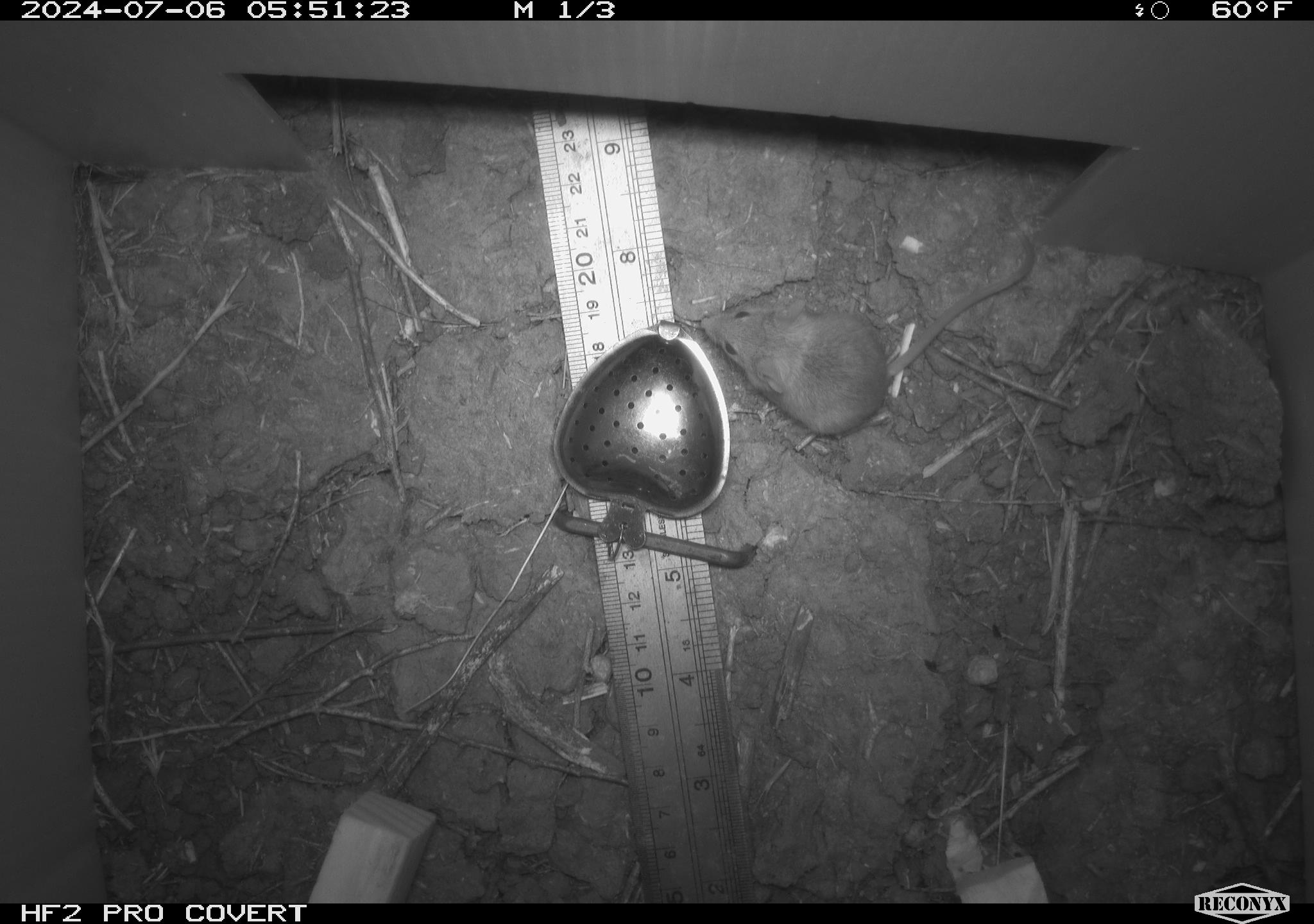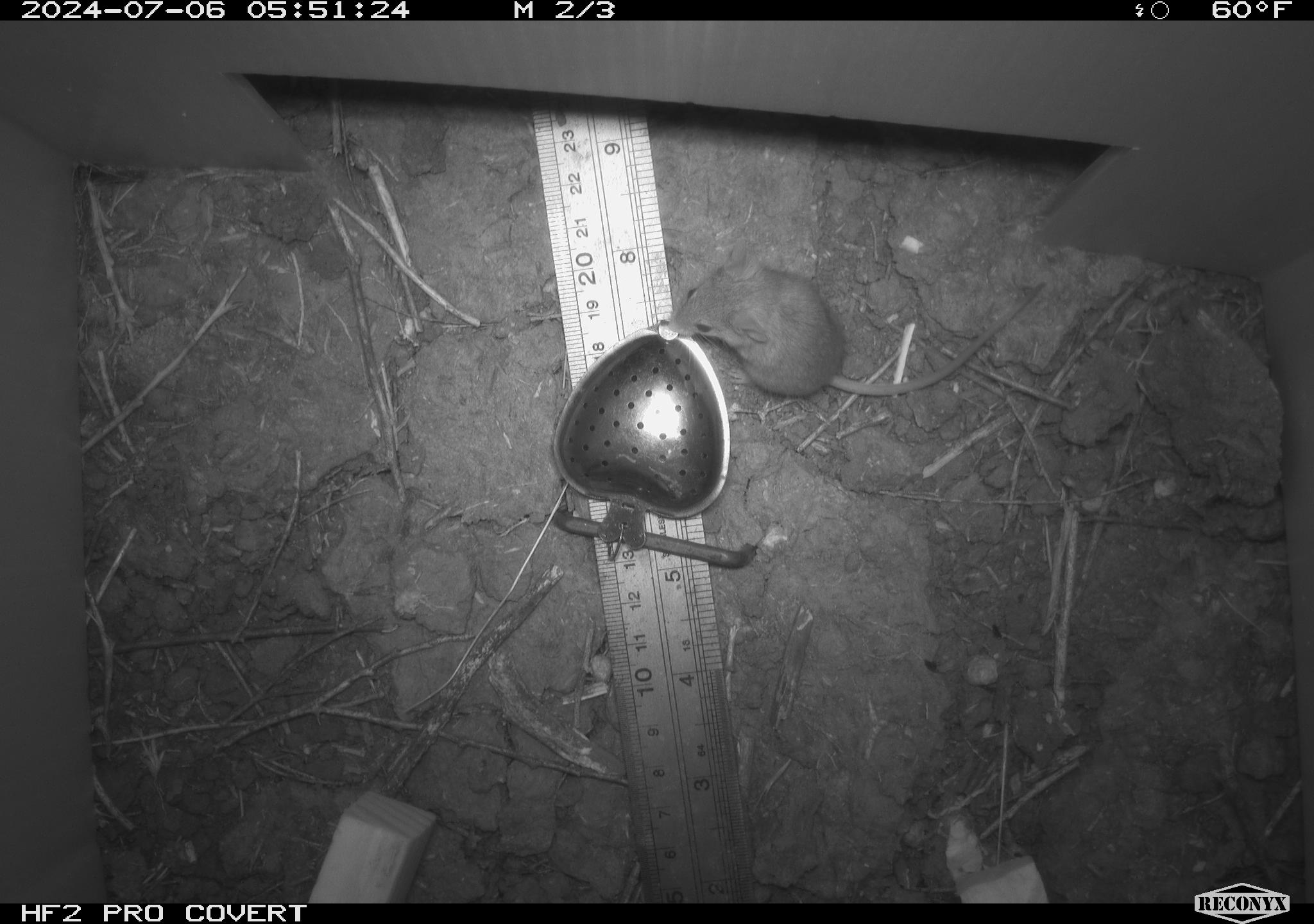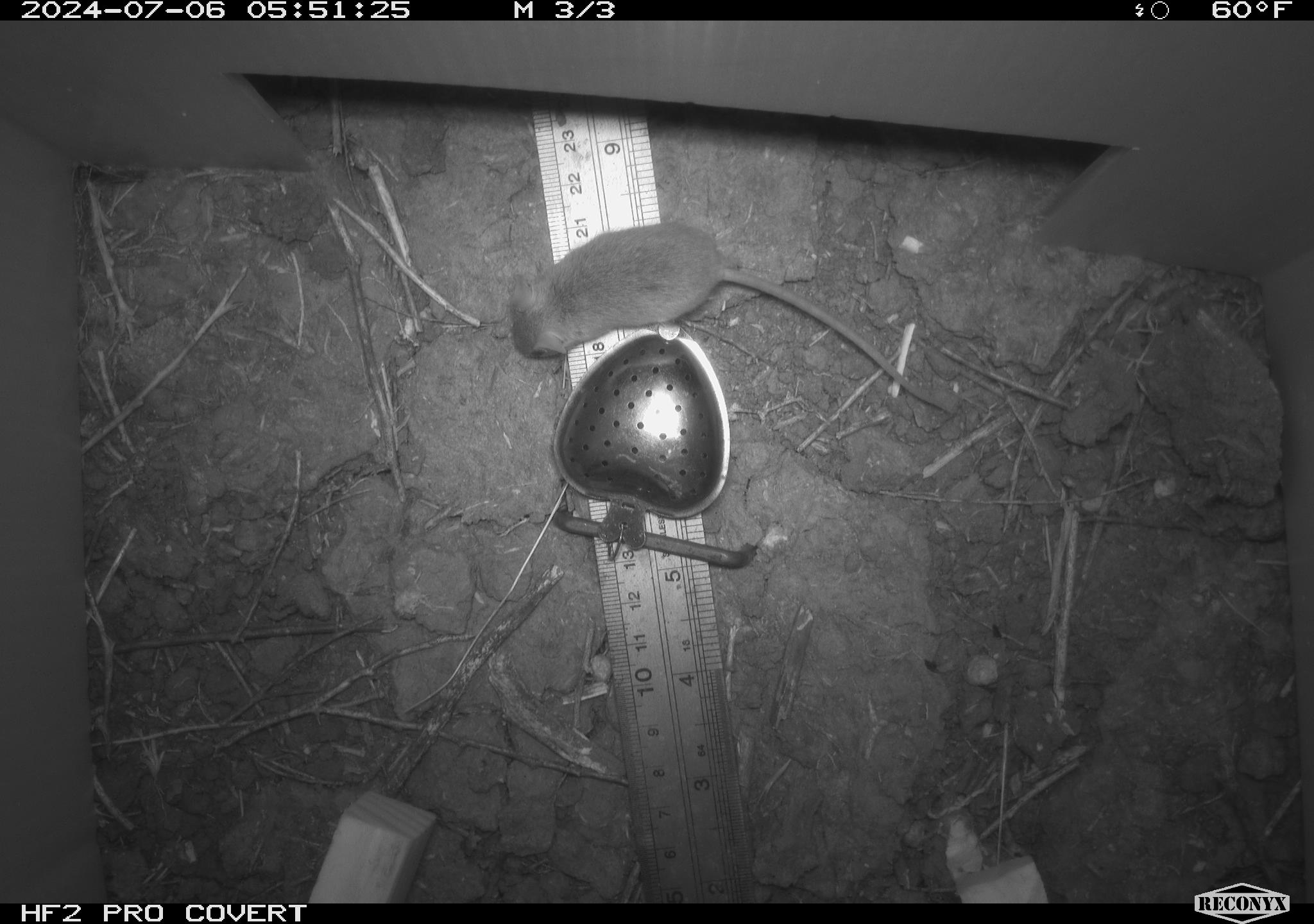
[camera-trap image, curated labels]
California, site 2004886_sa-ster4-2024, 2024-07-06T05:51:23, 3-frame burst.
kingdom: Animalia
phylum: Chordata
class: Mammalia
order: Rodentia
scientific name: Rodentia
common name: mouse species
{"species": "mouse species (Rodentia)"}